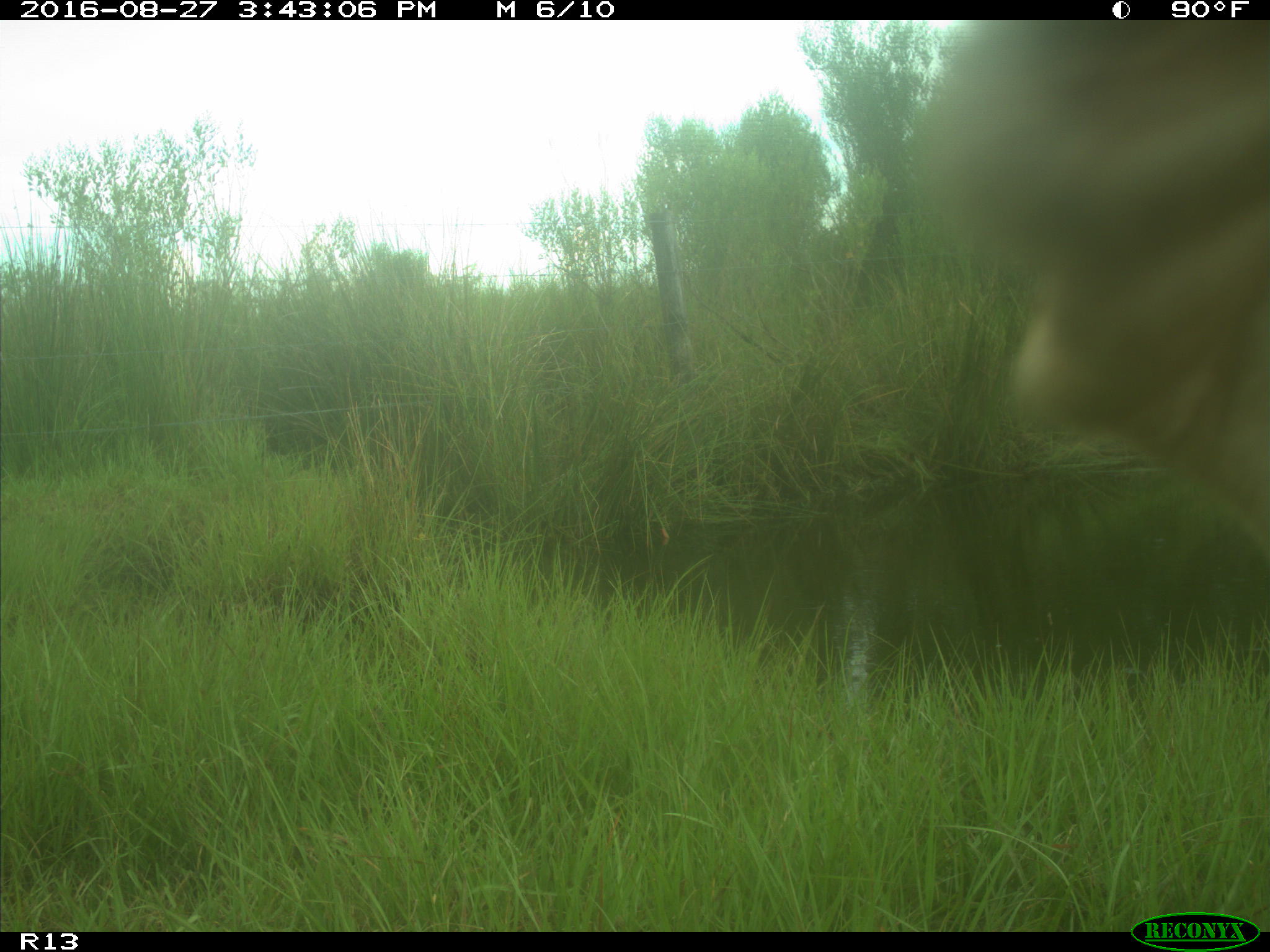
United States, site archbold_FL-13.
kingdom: Animalia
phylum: Chordata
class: Mammalia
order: Artiodactyla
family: Bovidae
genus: Bos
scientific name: Bos taurus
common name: domestic cow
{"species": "Bos taurus (domestic cow)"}